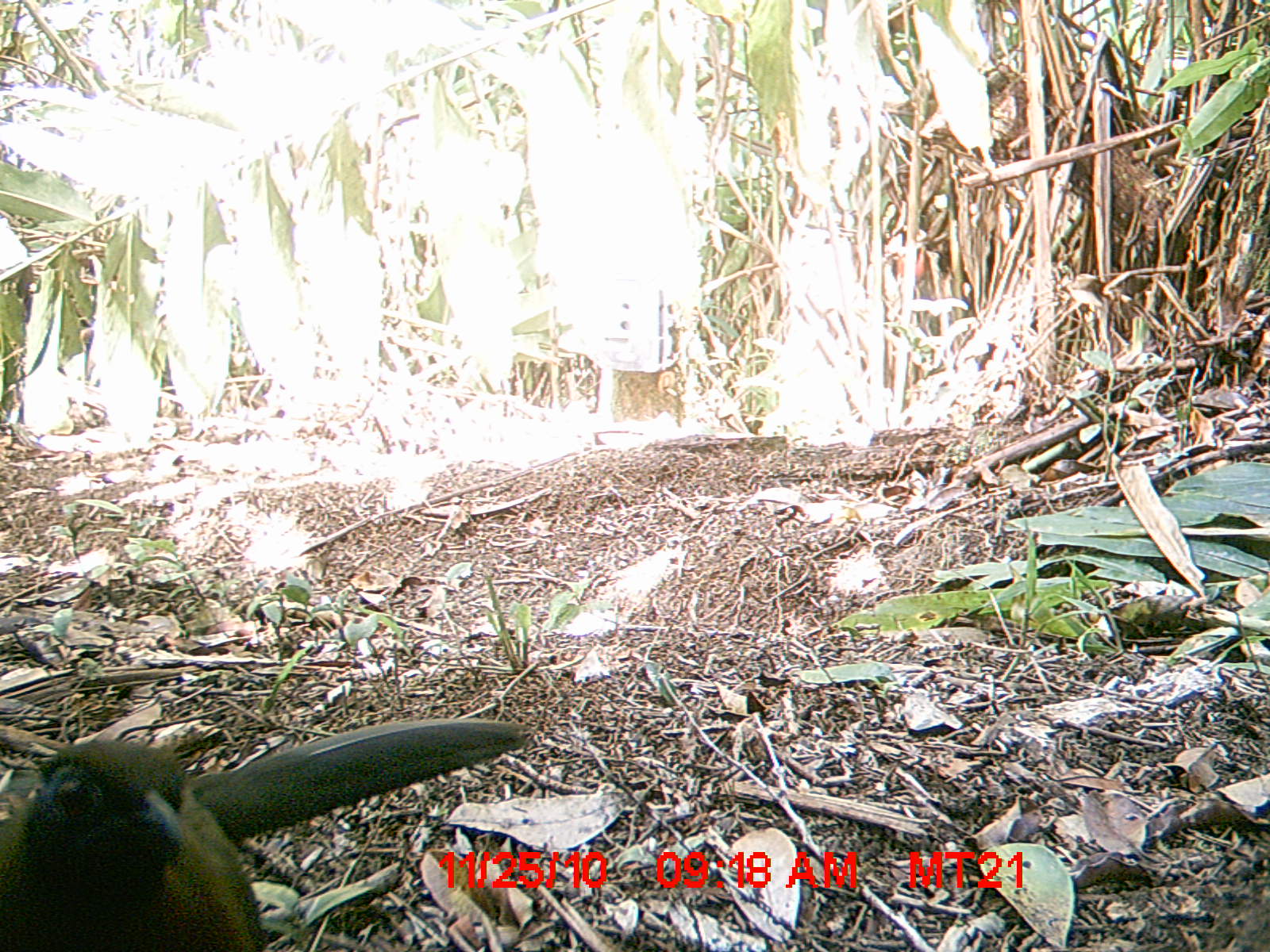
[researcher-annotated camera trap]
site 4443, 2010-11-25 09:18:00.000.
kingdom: Animalia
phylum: Chordata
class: Aves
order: Cuculiformes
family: Cuculidae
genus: Coua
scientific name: Coua serriana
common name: red-breasted coua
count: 1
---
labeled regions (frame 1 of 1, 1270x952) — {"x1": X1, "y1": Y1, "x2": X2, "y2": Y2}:
coua serriana: {"x1": 0, "y1": 716, "x2": 531, "y2": 952}